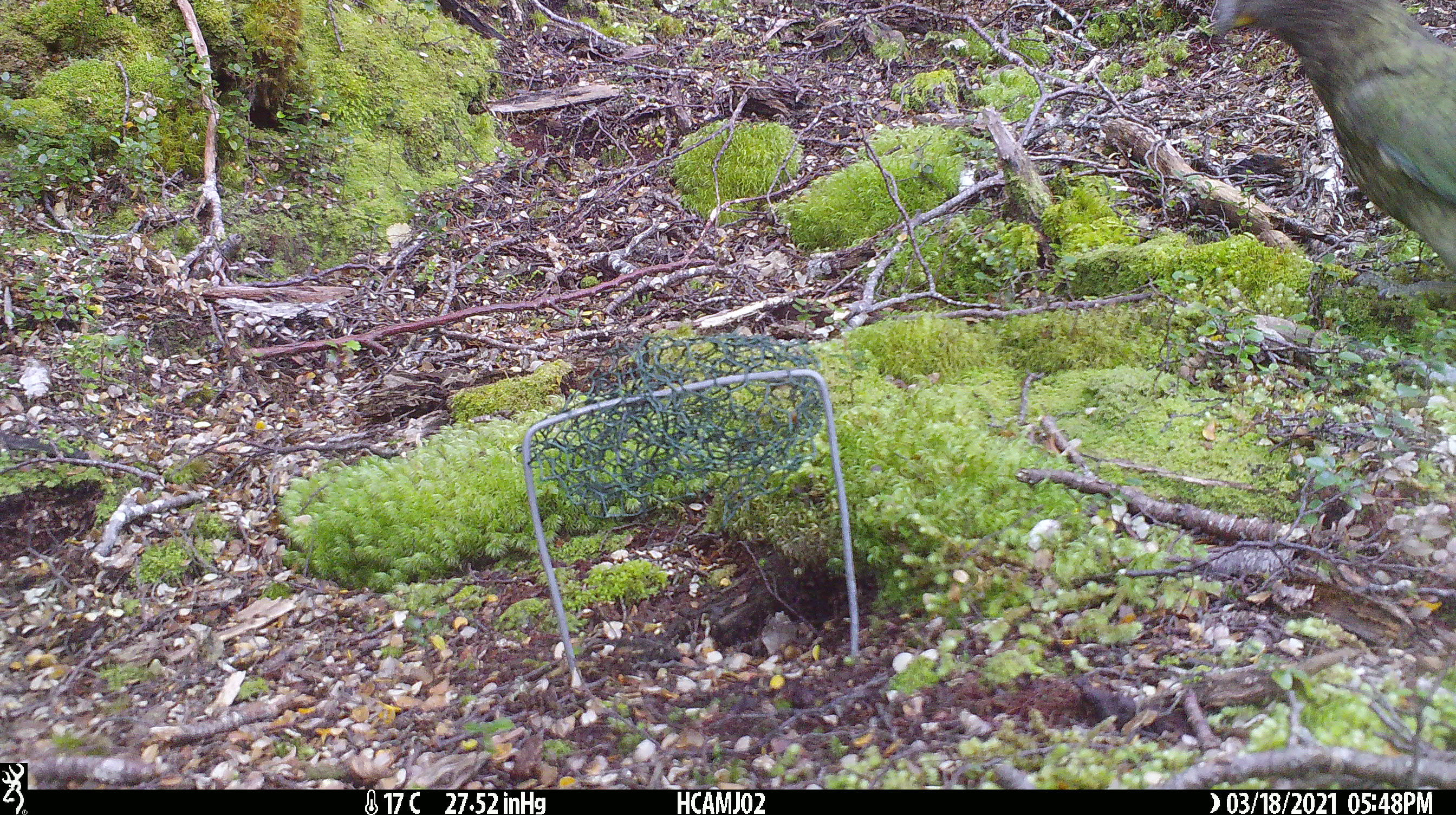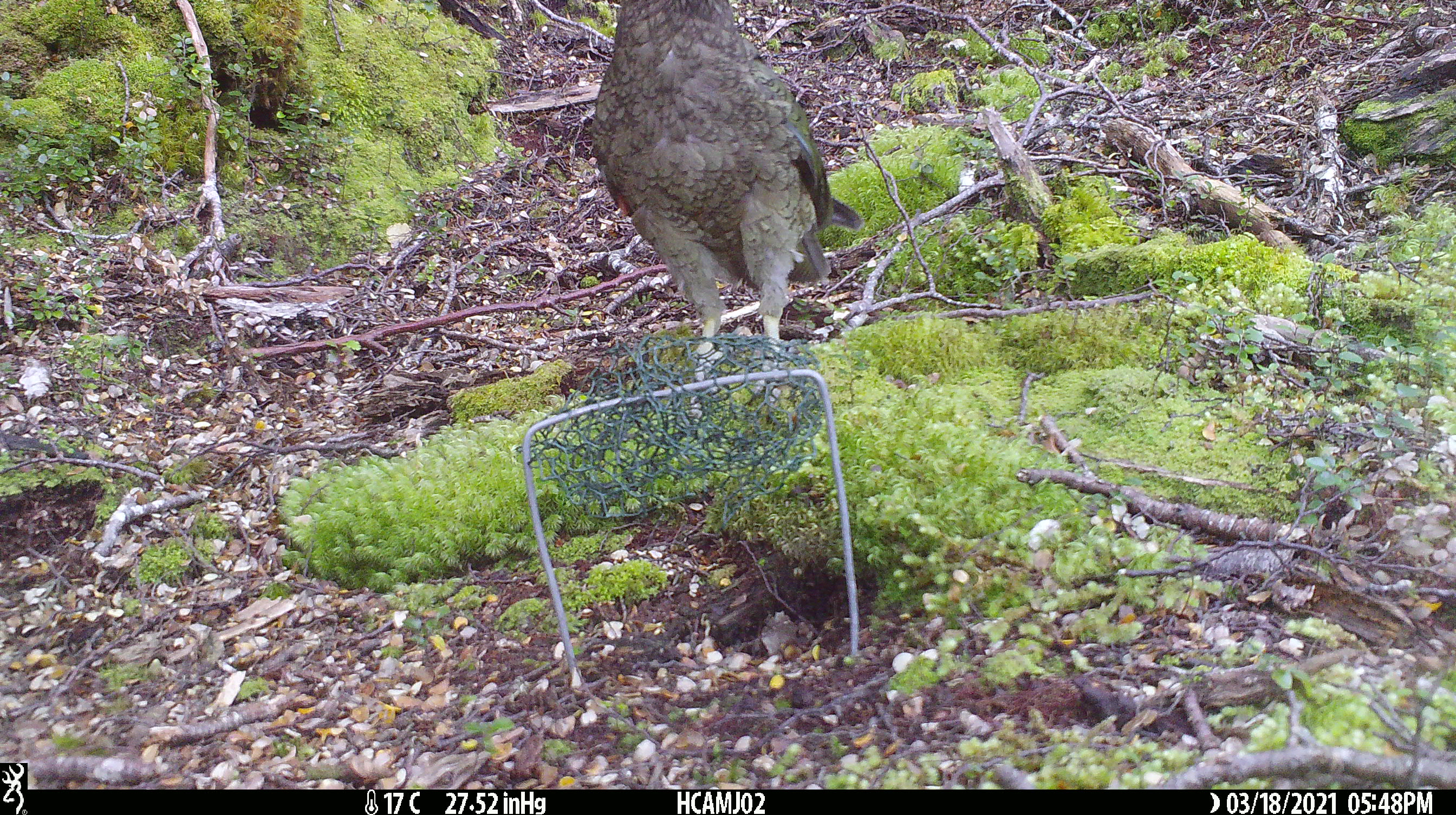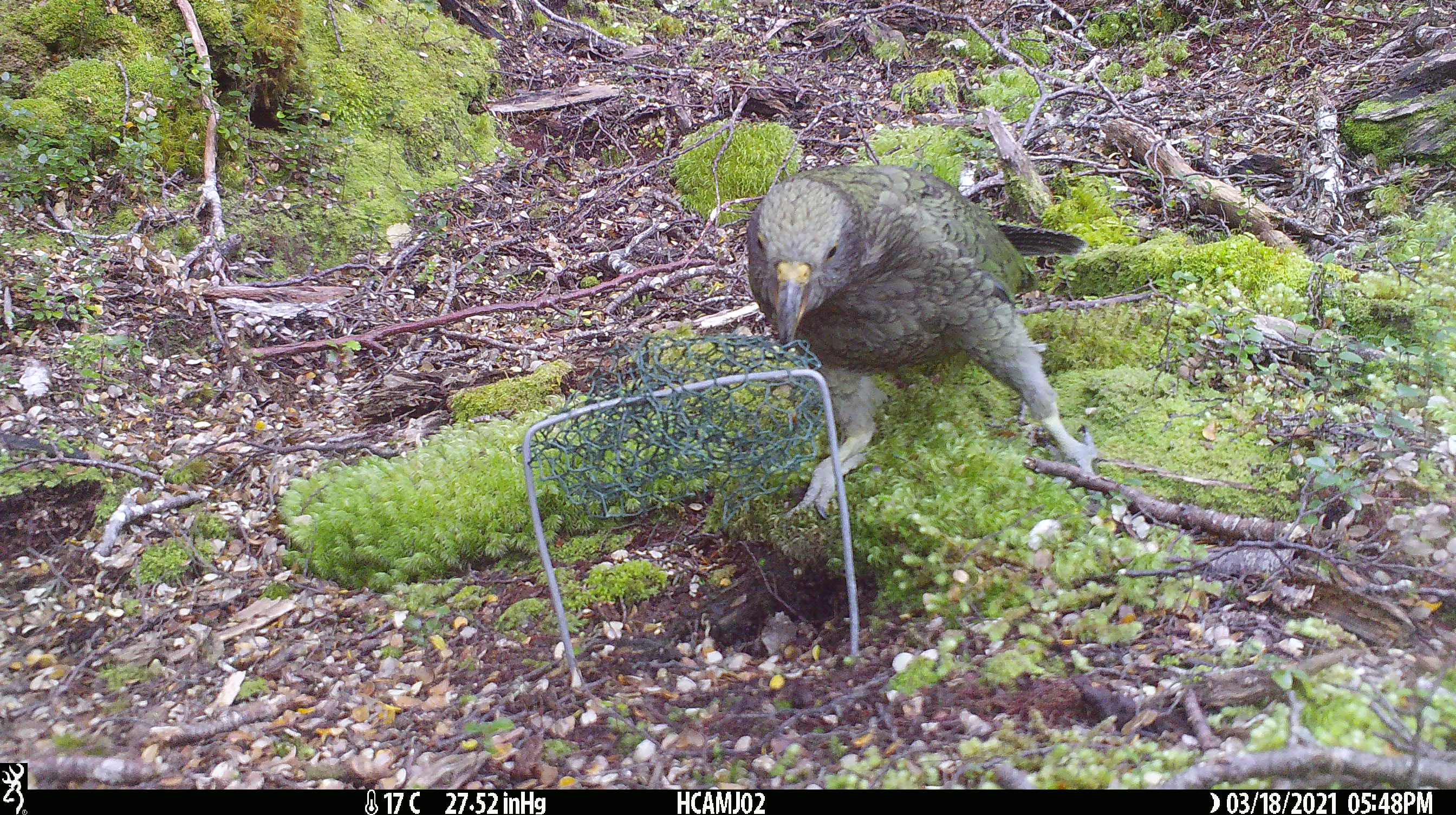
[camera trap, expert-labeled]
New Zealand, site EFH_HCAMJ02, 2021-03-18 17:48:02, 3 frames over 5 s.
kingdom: Animalia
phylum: Chordata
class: Aves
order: Psittaciformes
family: Strigopidae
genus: Nestor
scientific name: Nestor notabilis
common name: kea